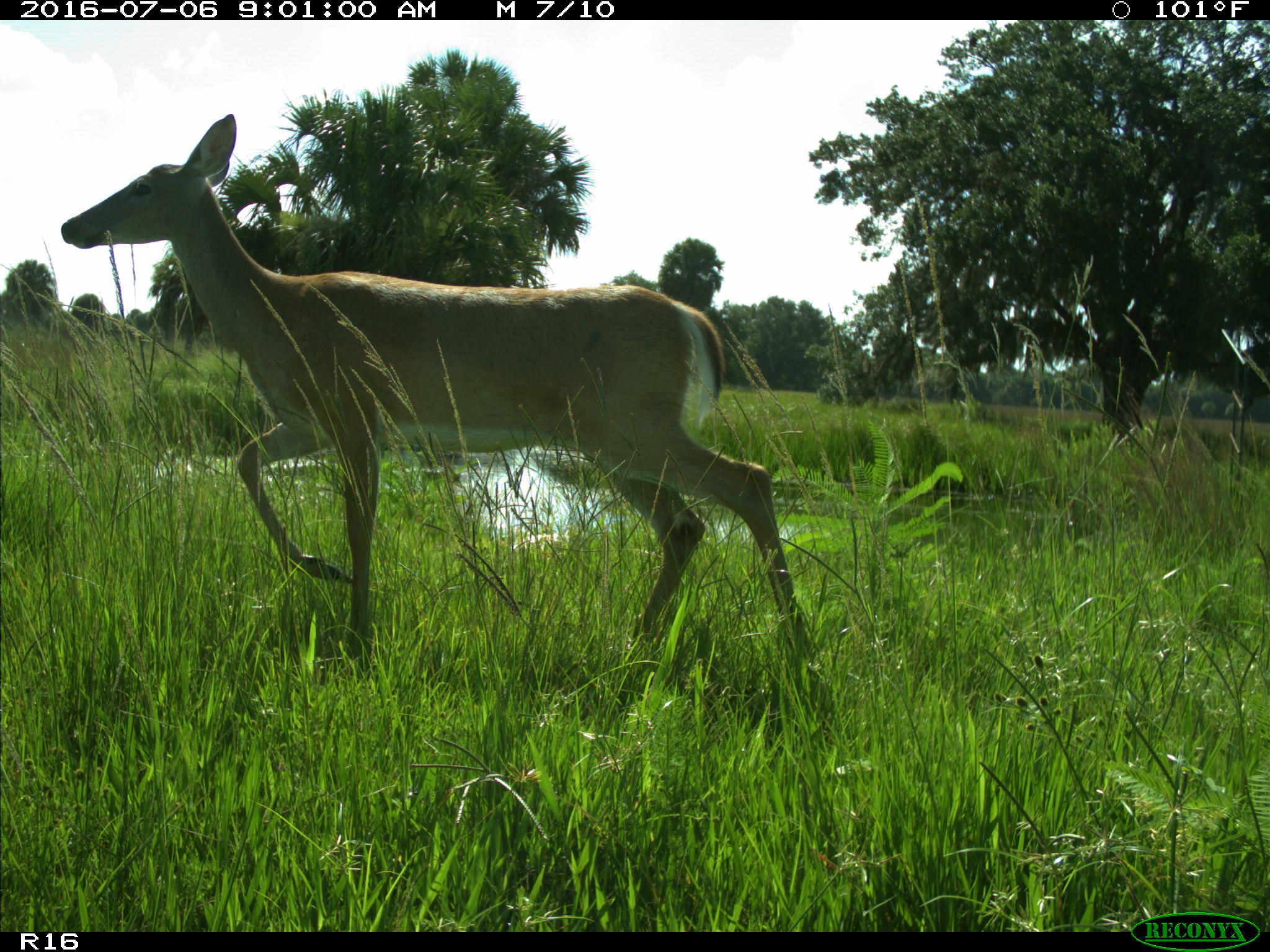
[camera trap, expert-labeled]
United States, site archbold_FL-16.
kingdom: Animalia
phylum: Chordata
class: Mammalia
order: Artiodactyla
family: Cervidae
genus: Odocoileus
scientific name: Odocoileus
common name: deer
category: unidentified deer